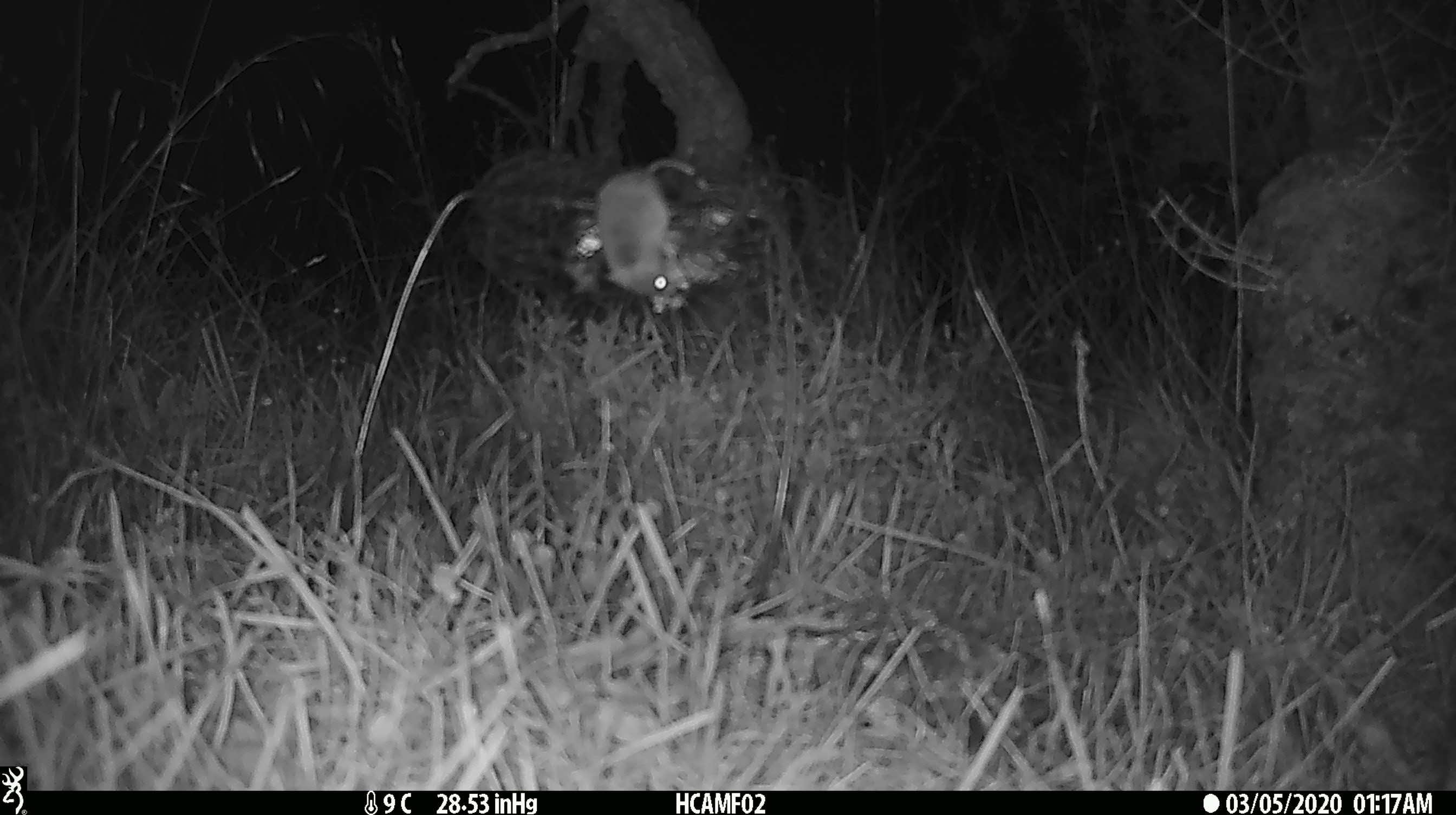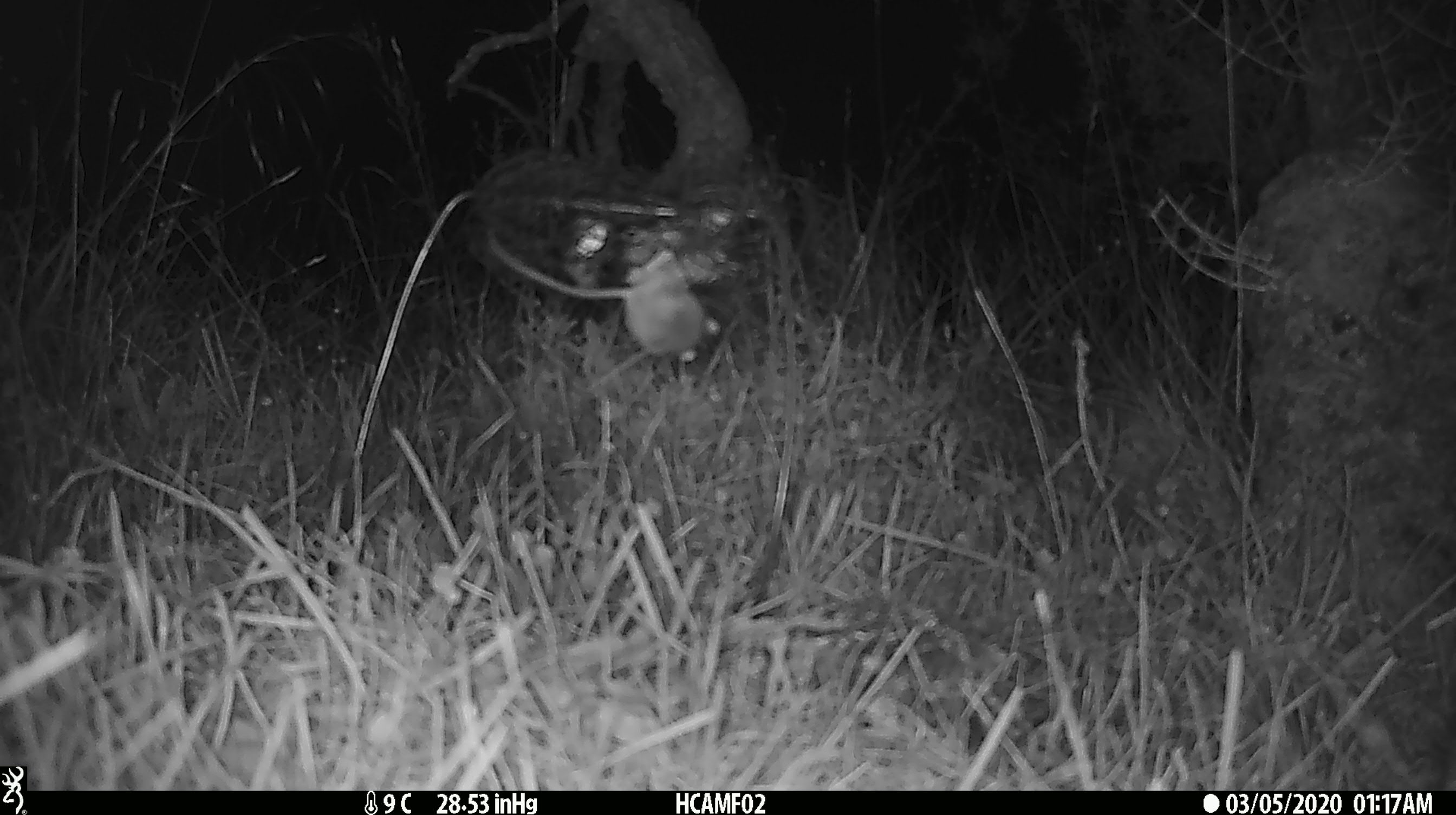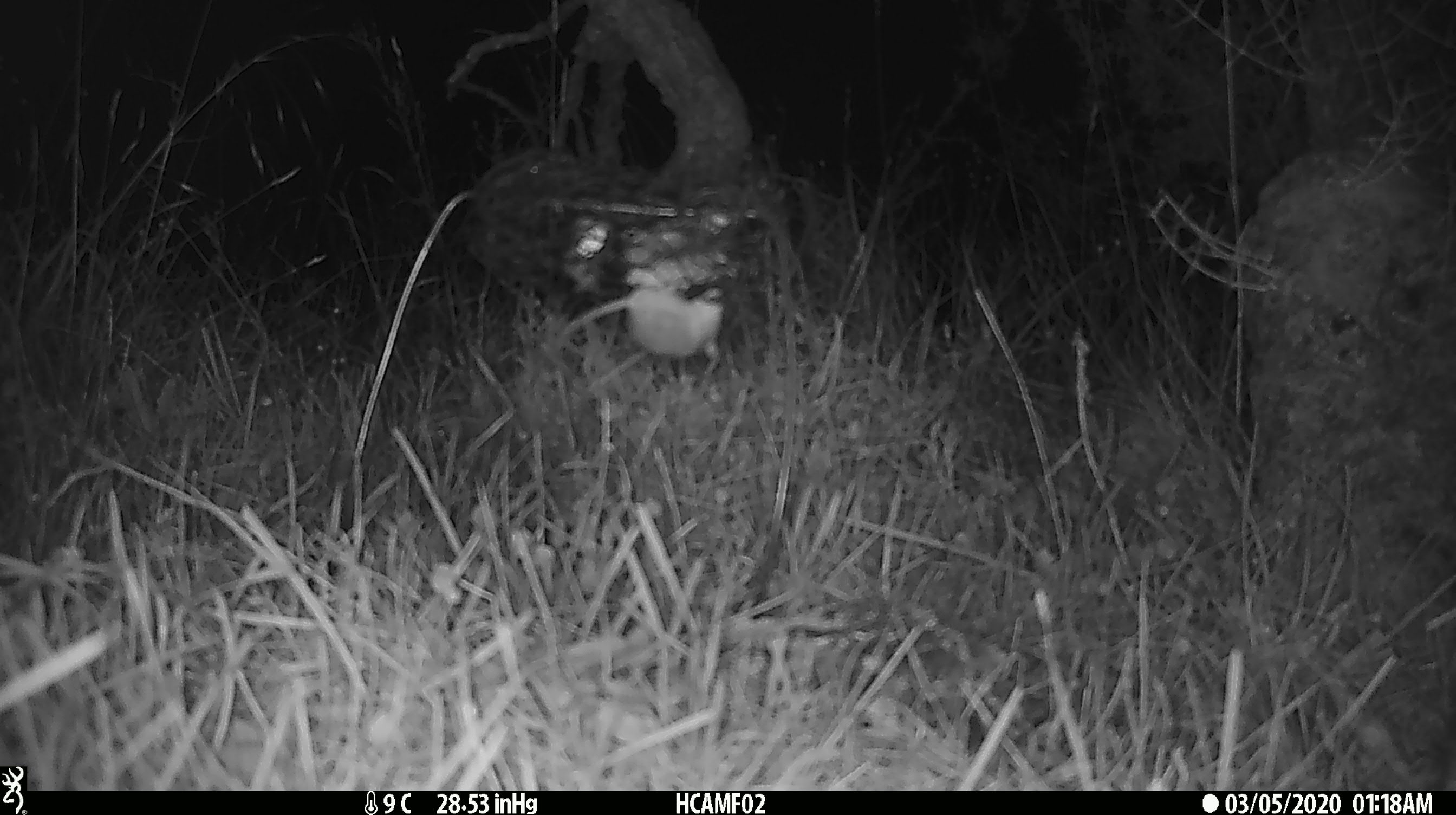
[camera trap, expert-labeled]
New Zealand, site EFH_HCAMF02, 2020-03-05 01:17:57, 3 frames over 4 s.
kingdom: Animalia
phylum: Chordata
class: Mammalia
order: Rodentia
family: Muridae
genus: Mus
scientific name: Mus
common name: mouse